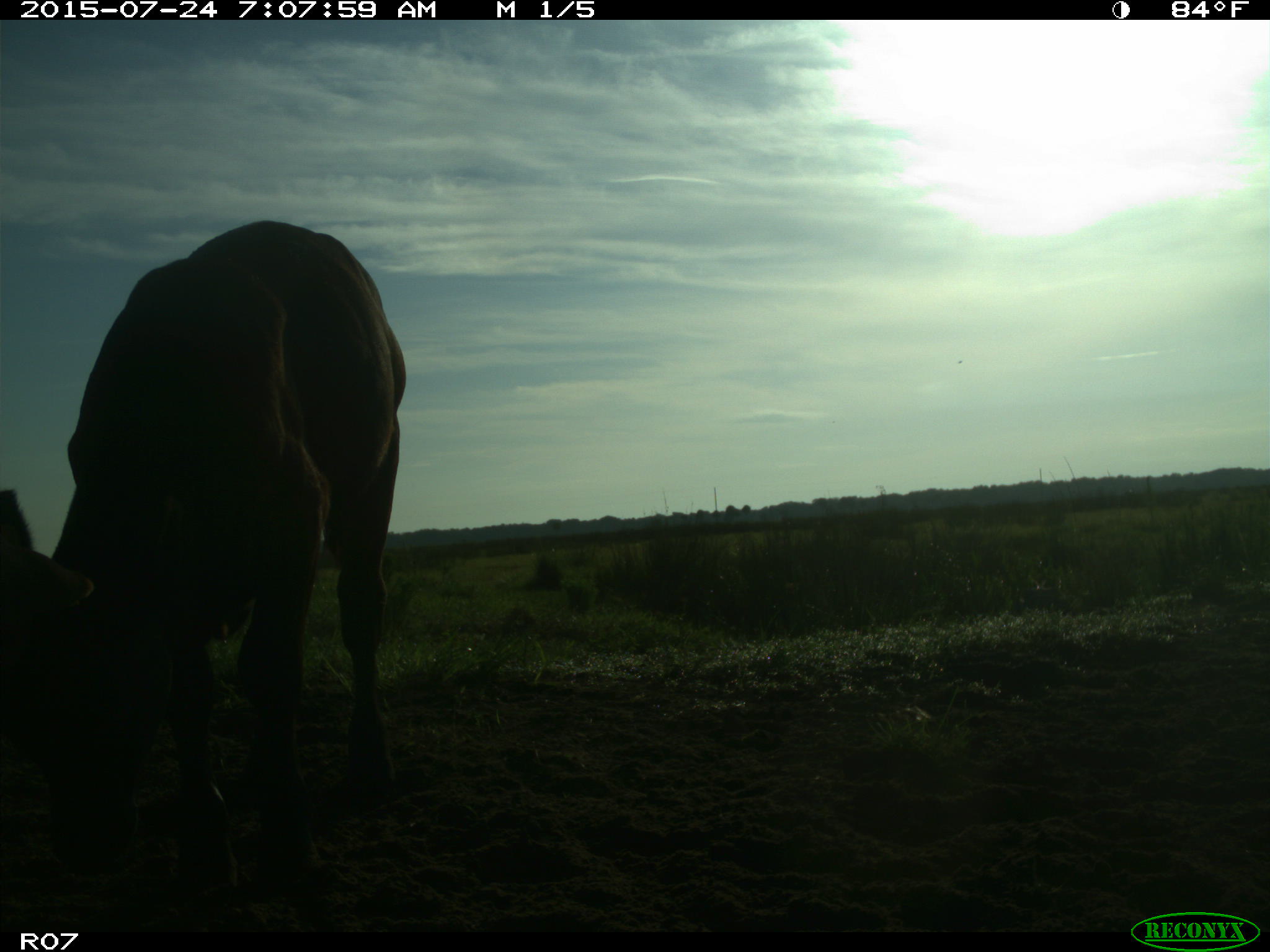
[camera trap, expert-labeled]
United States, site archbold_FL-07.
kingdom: Animalia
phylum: Chordata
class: Mammalia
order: Artiodactyla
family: Bovidae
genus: Bos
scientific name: Bos taurus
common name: domestic cow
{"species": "Bos taurus (domestic cow)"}